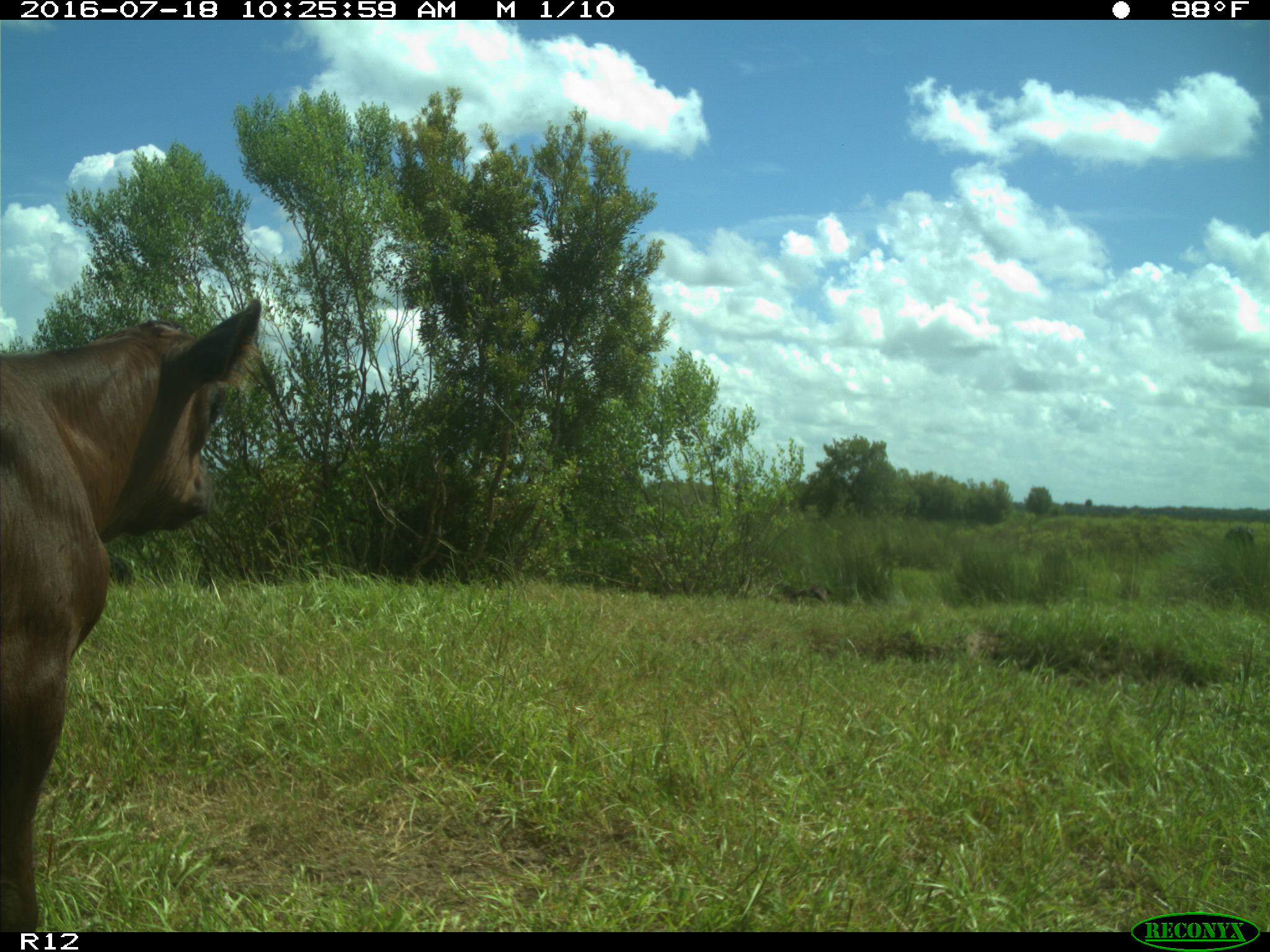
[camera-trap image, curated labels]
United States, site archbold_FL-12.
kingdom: Animalia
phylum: Chordata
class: Mammalia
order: Artiodactyla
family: Bovidae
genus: Bos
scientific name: Bos taurus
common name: domestic cow